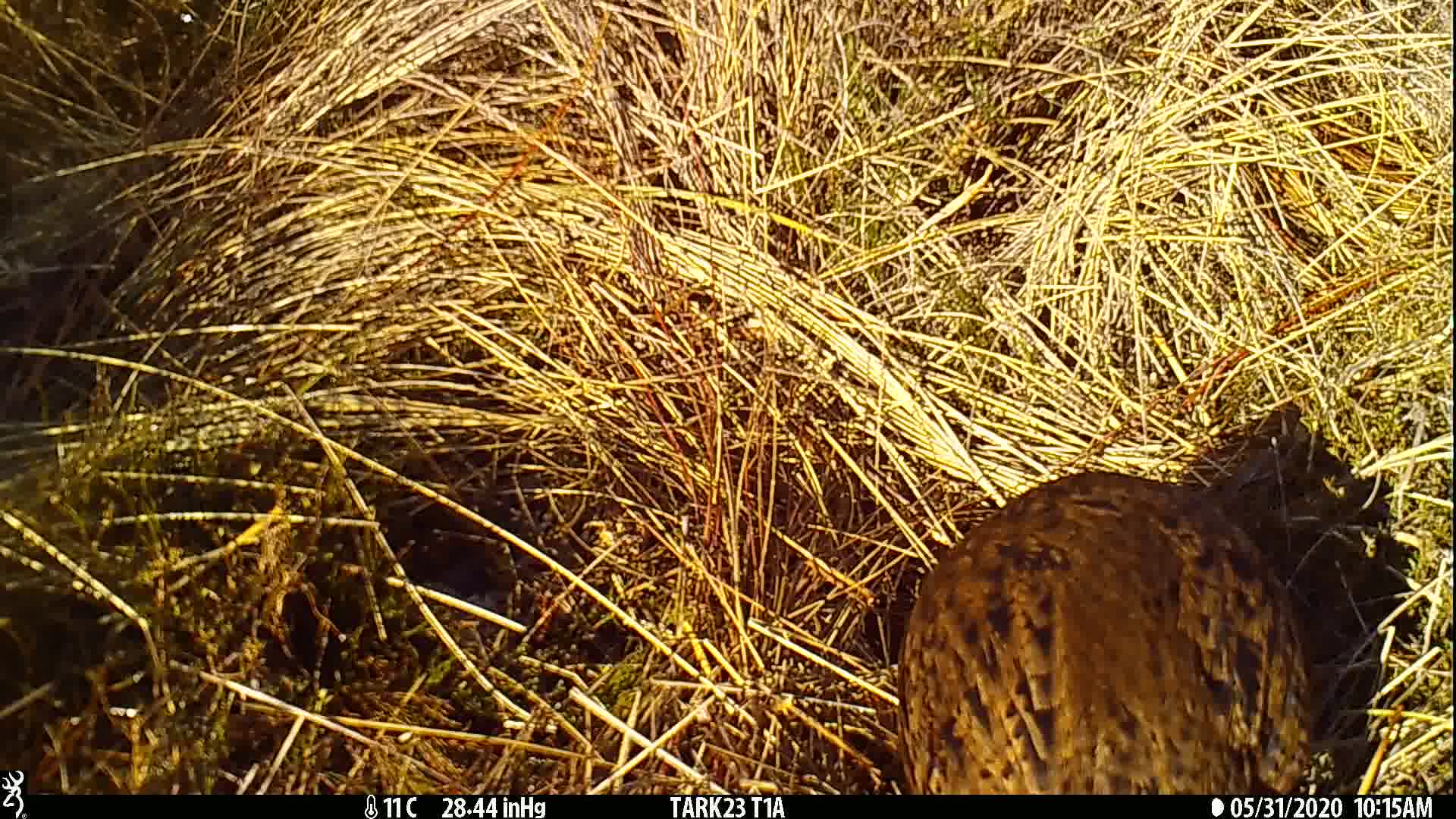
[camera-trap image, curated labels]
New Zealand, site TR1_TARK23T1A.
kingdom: Animalia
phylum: Chordata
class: Aves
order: Gruiformes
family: Rallidae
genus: Gallirallus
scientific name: Gallirallus australis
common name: weka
Weka (Gallirallus australis).